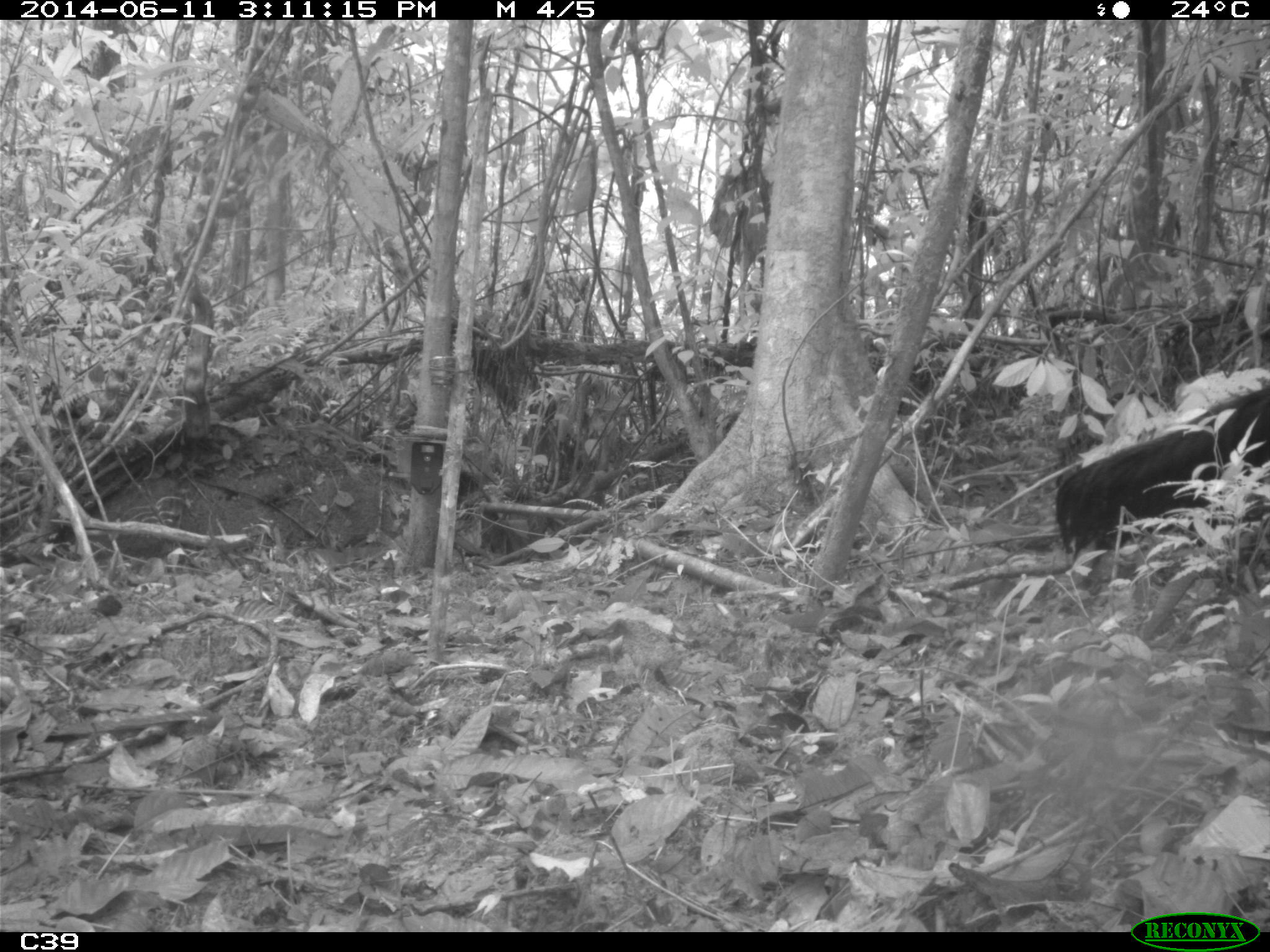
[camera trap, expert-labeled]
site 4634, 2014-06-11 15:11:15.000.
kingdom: Animalia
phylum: Chordata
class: Mammalia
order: Pilosa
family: Myrmecophagidae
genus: Myrmecophaga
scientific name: Myrmecophaga tridactyla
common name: giant anteater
Myrmecophaga tridactyla (giant anteater), count 1, age adult.